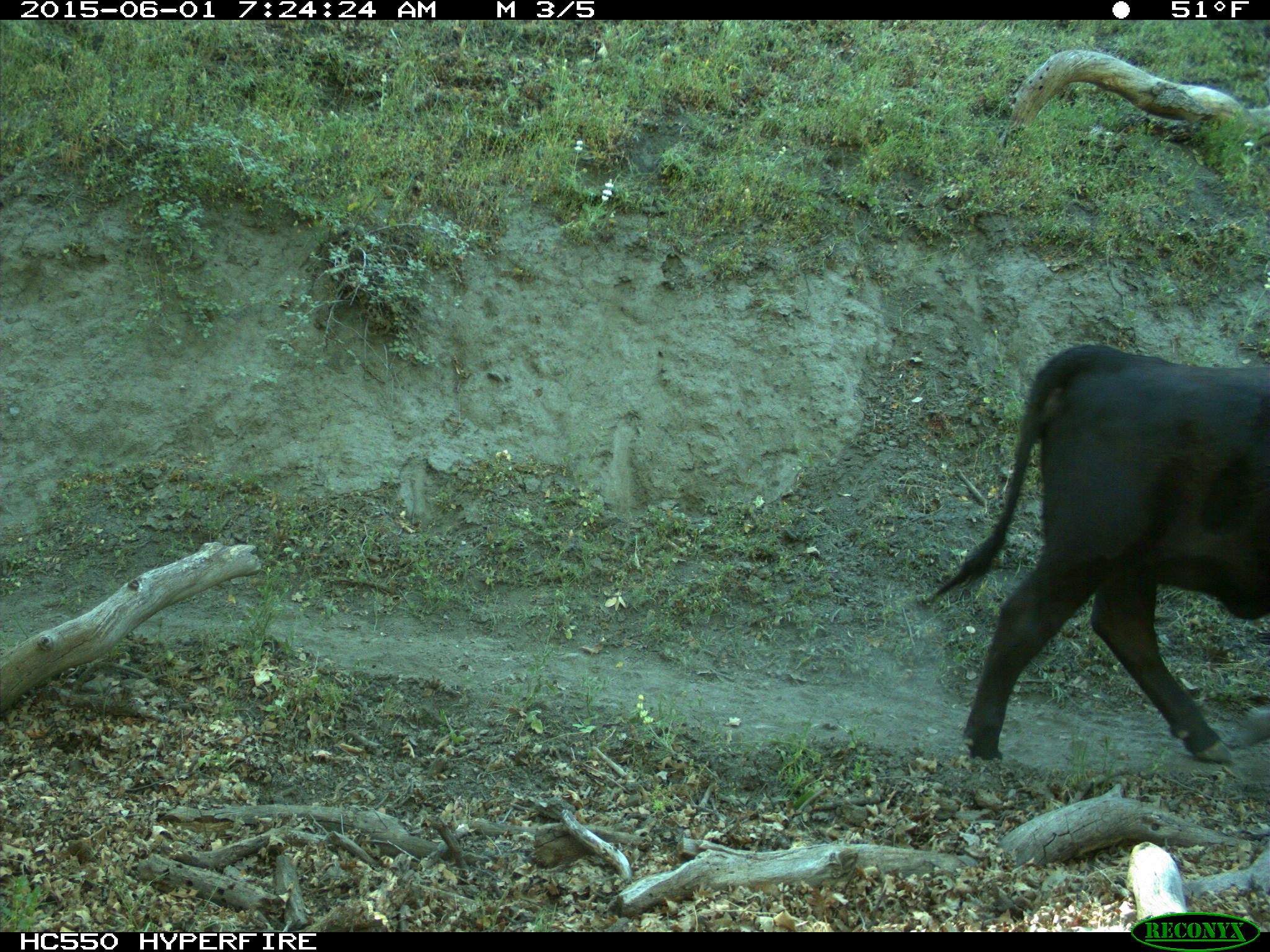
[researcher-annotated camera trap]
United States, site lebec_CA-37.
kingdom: Animalia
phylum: Chordata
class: Mammalia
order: Artiodactyla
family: Bovidae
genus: Bos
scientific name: Bos taurus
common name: domestic cow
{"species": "Bos taurus (domestic cow)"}